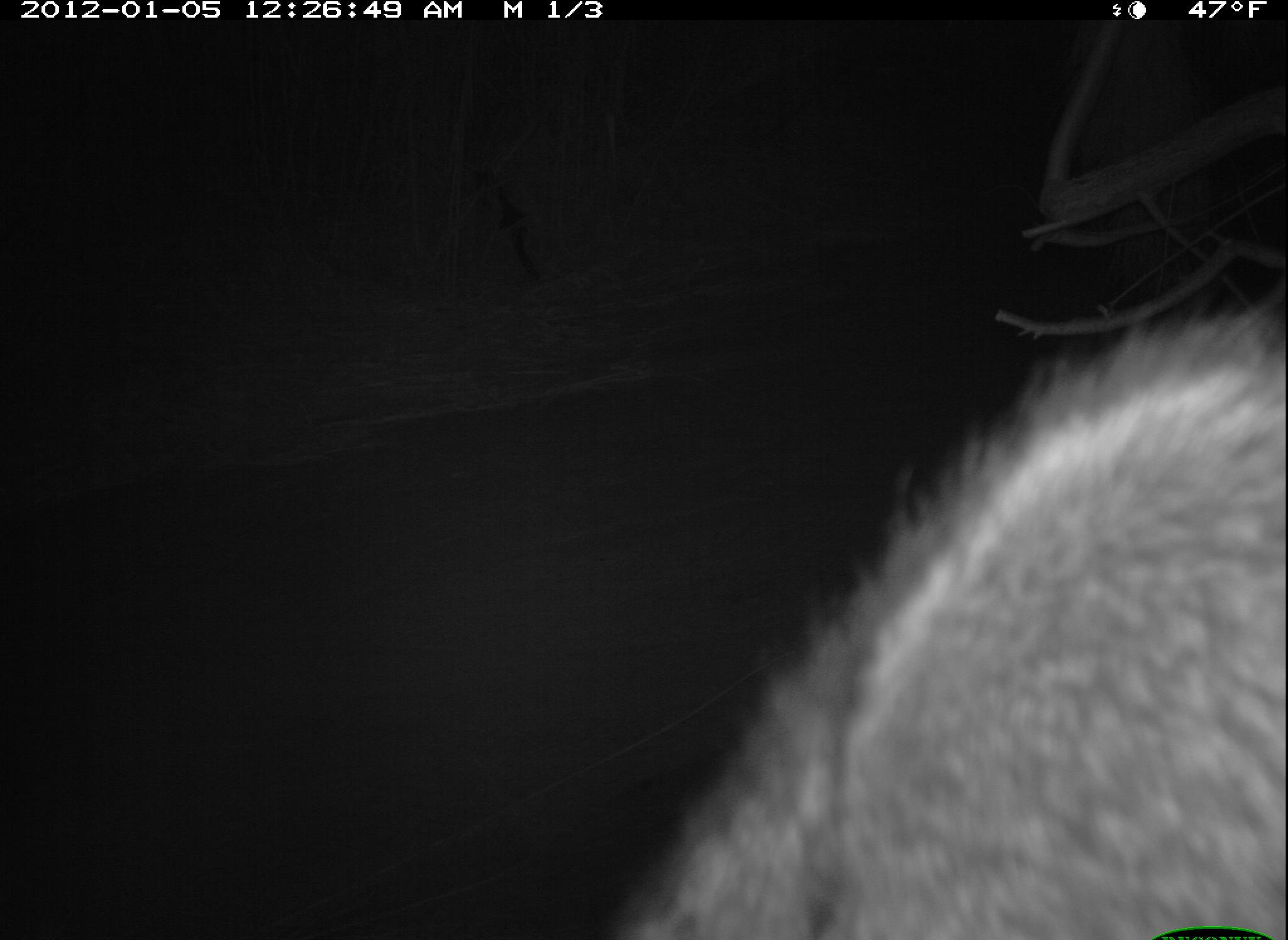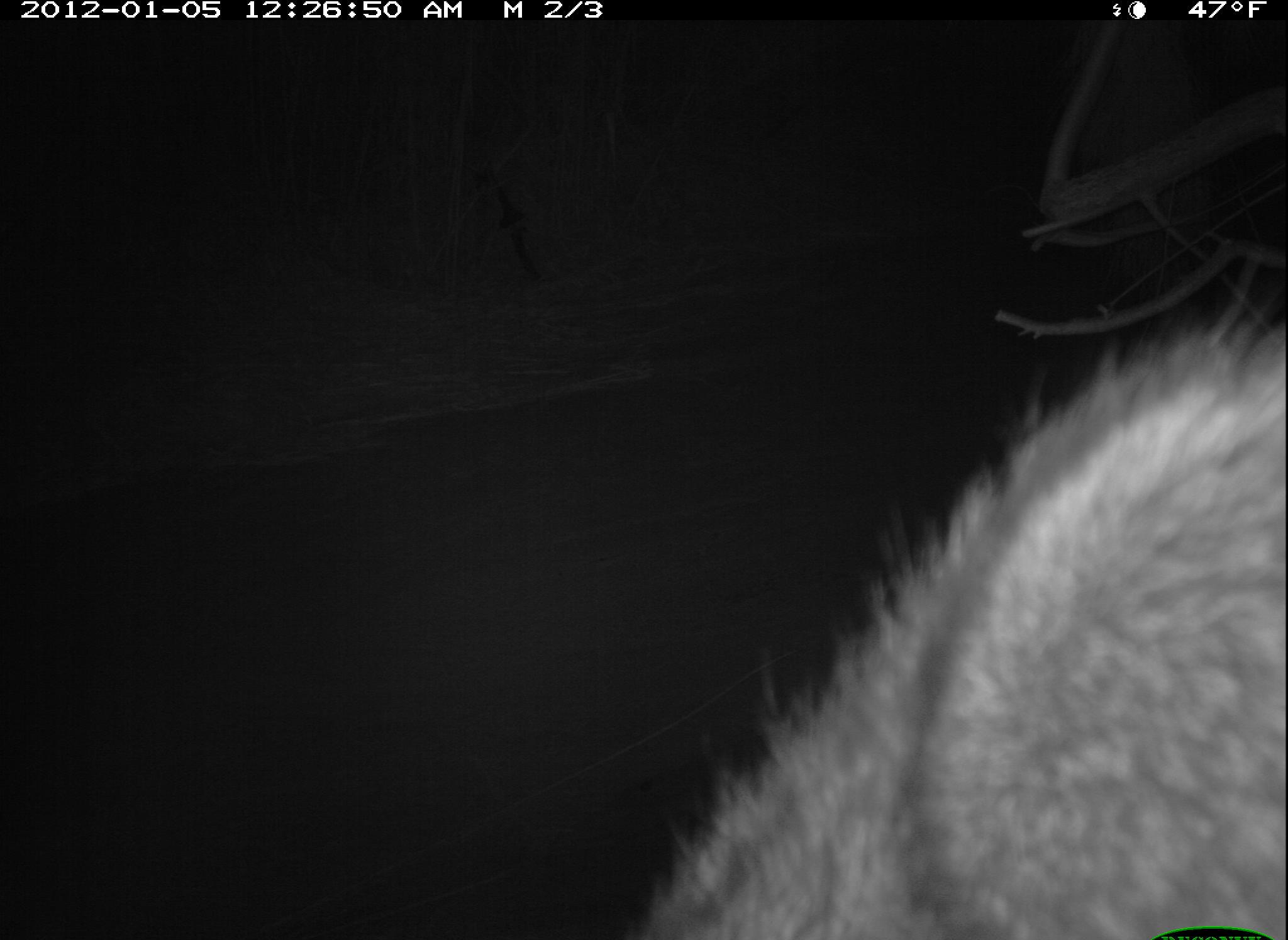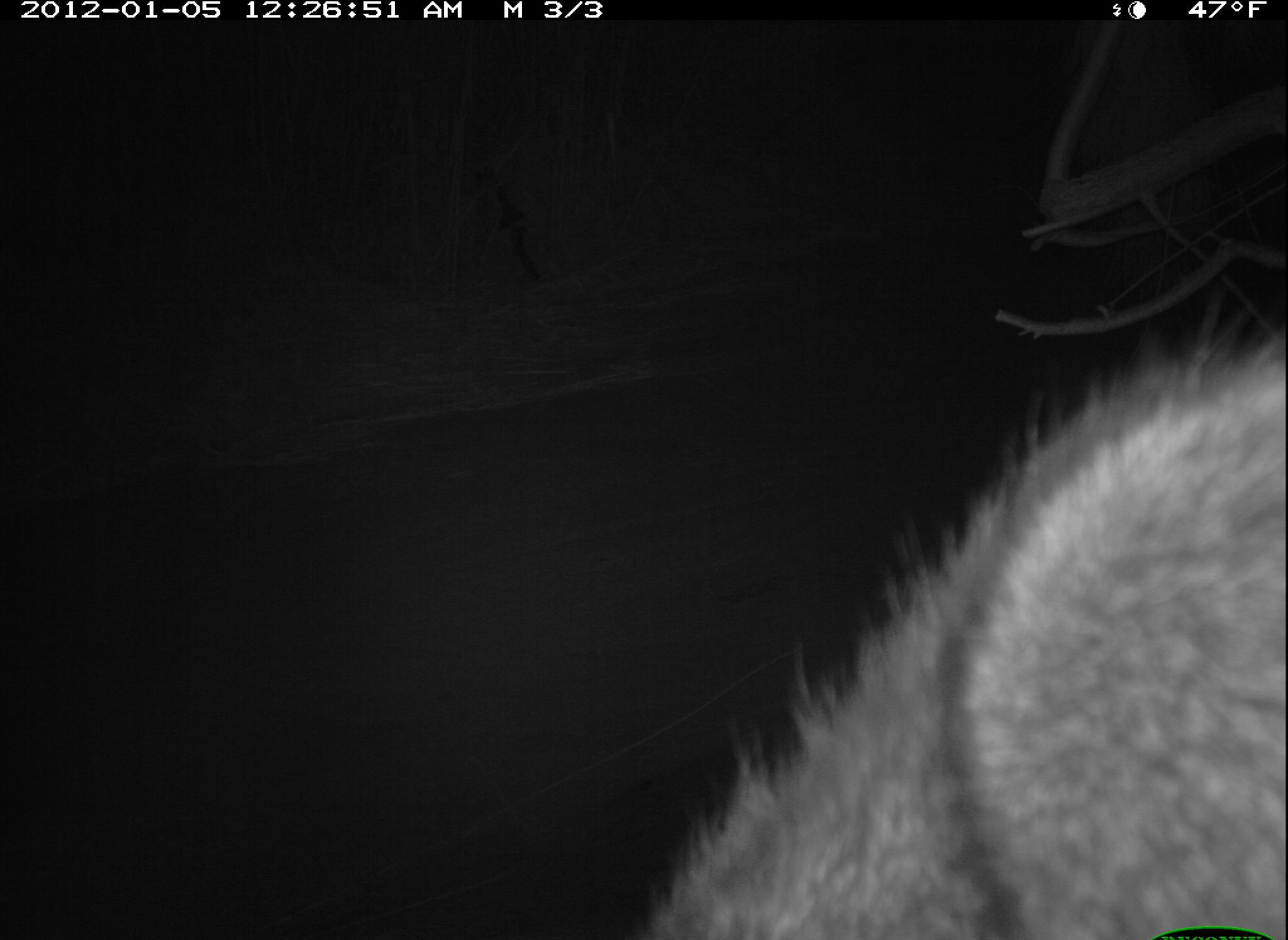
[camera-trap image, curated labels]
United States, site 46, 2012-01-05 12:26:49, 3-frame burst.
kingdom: Animalia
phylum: Chordata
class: Mammalia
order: Carnivora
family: Procyonidae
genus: Procyon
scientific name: Procyon lotor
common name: raccoon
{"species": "raccoon (Procyon lotor)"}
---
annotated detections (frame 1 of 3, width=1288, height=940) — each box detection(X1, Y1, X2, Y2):
raccoon: detection(596, 282, 1277, 940)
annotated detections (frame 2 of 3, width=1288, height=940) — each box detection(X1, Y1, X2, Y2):
raccoon: detection(613, 296, 1283, 940)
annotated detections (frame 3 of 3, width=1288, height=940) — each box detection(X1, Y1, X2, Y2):
raccoon: detection(623, 330, 1286, 940)